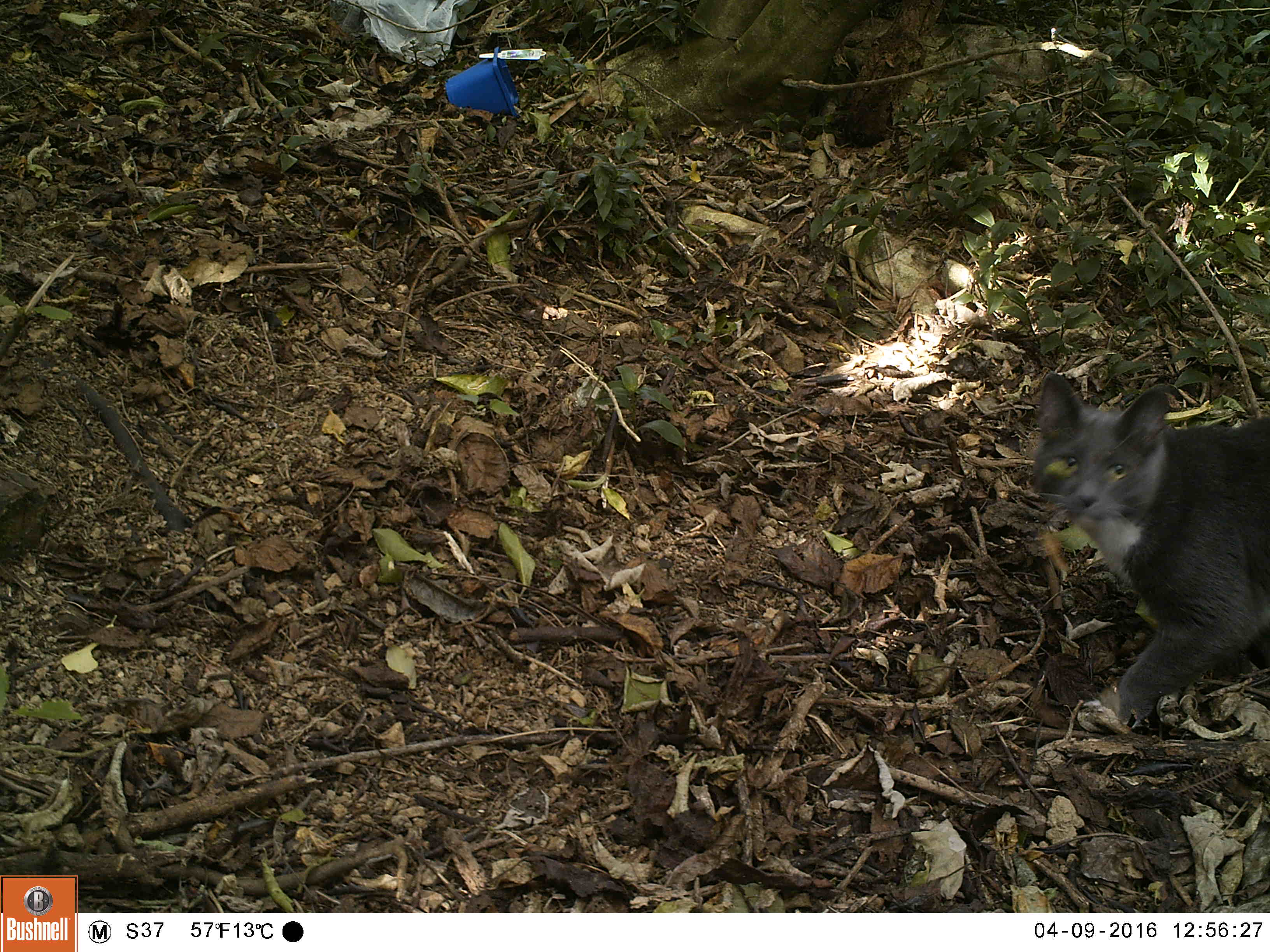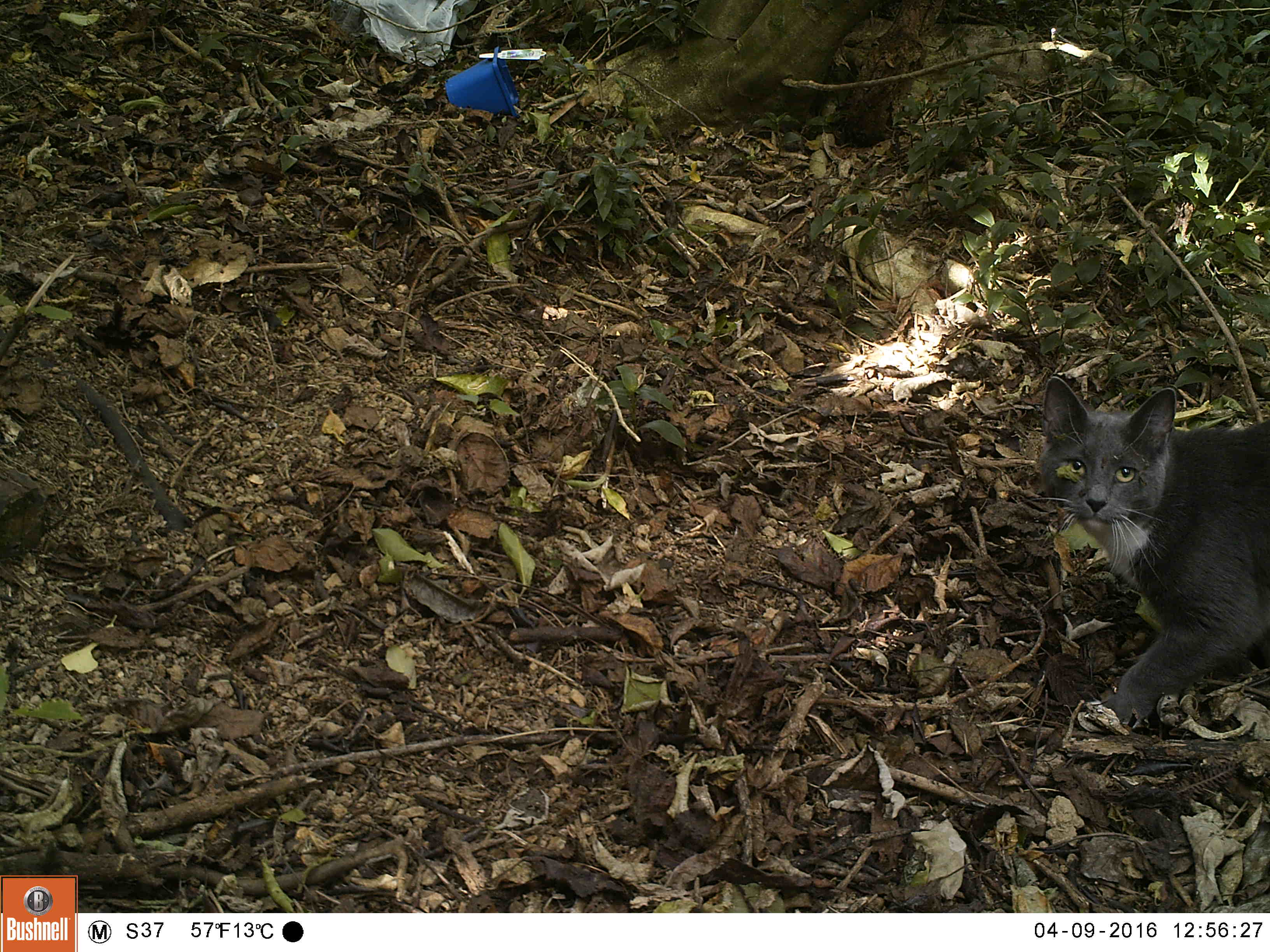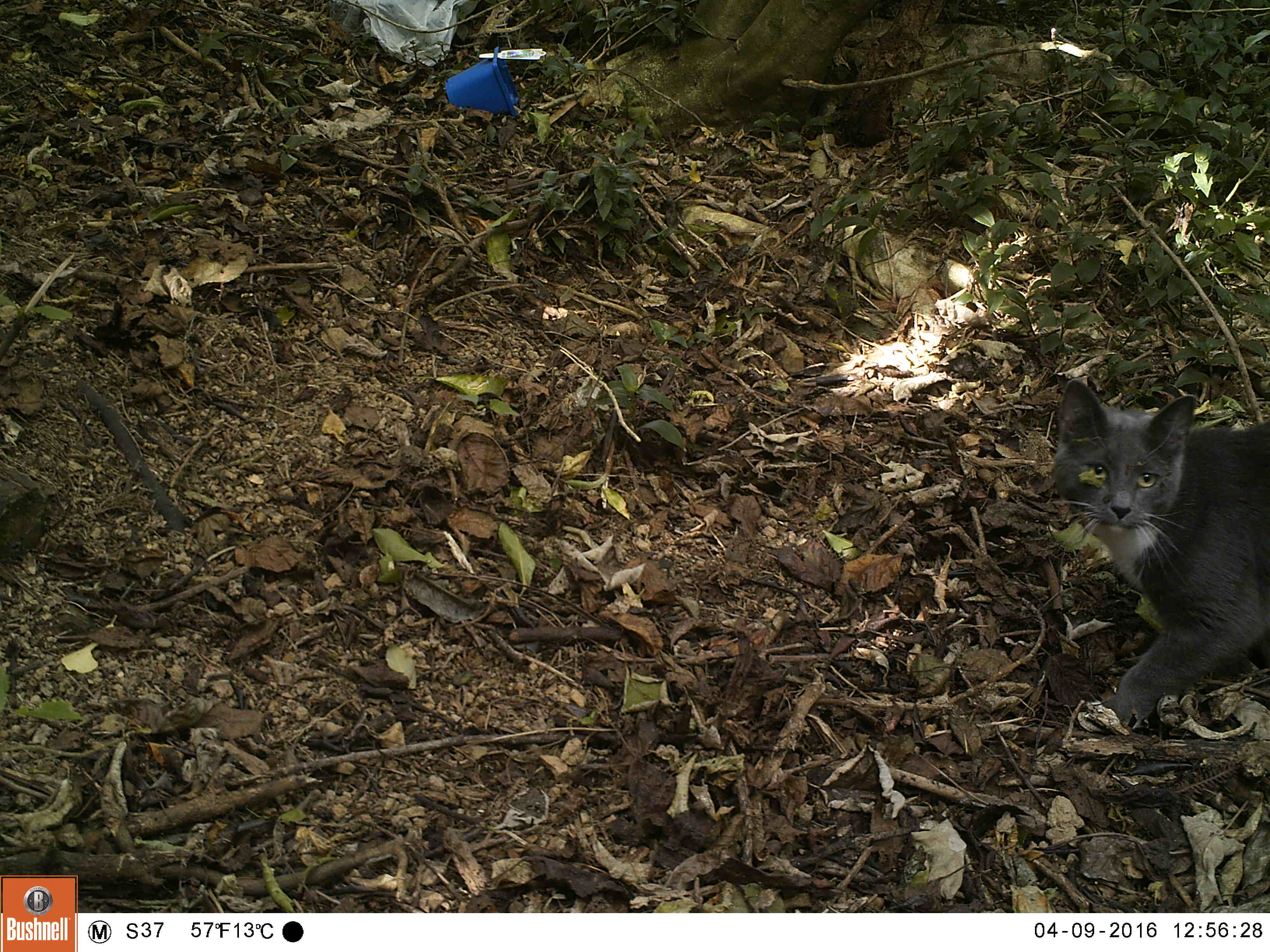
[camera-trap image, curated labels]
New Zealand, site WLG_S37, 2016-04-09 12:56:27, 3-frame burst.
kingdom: Animalia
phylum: Chordata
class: Mammalia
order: Carnivora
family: Felidae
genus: Felis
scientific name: Felis catus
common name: domestic cat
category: cat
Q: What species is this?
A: Cat (domestic cat) (Felis catus).